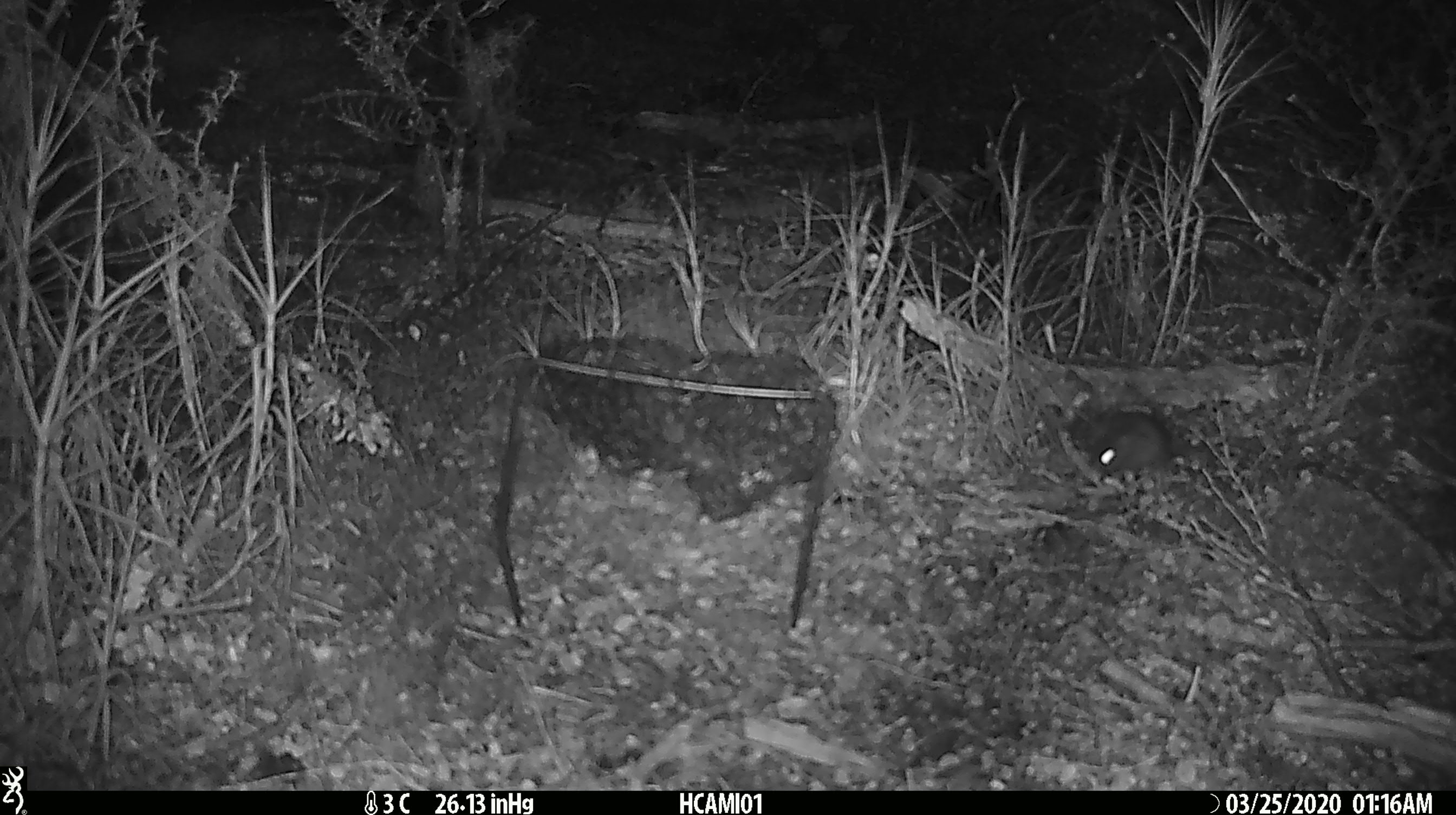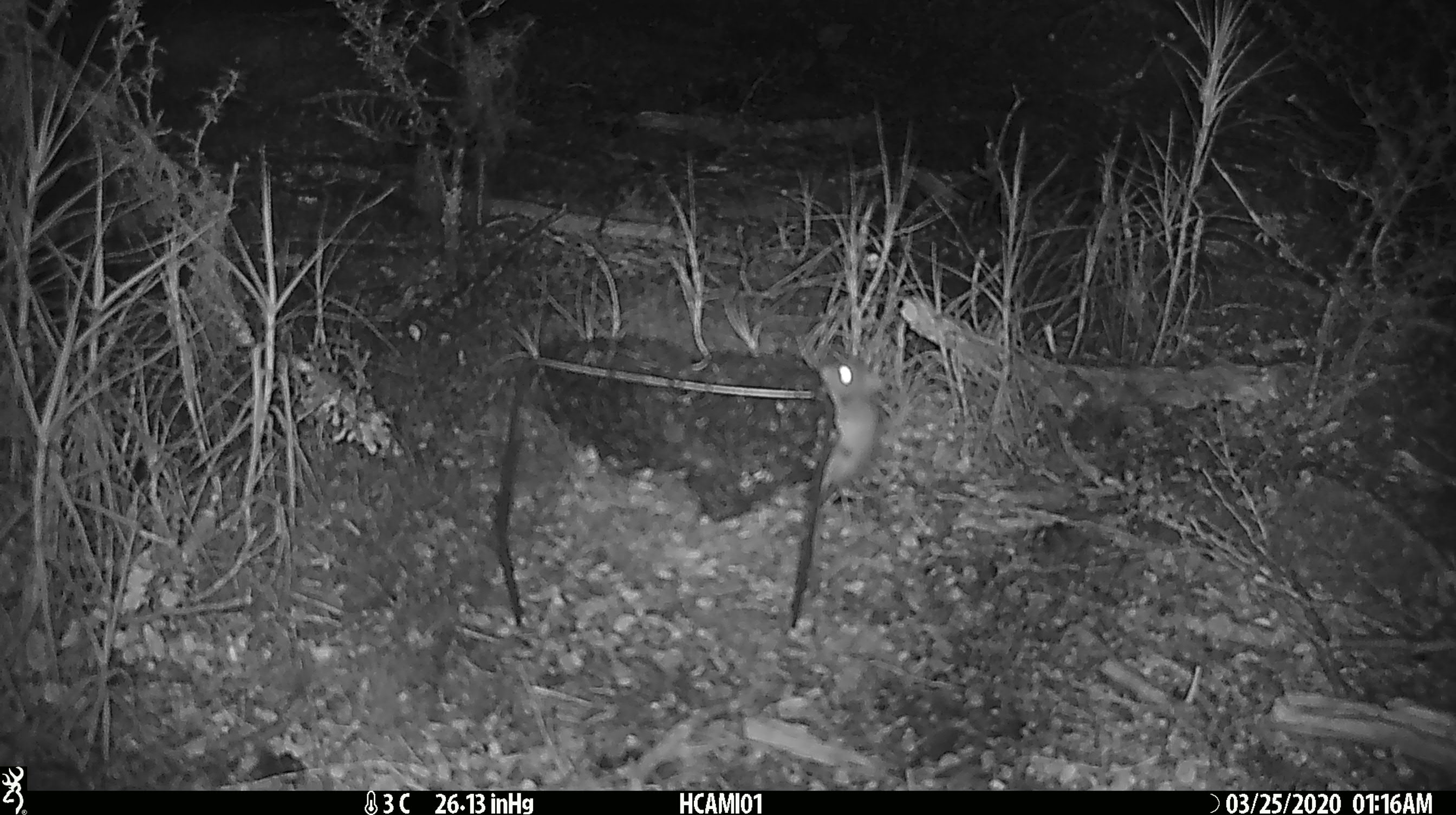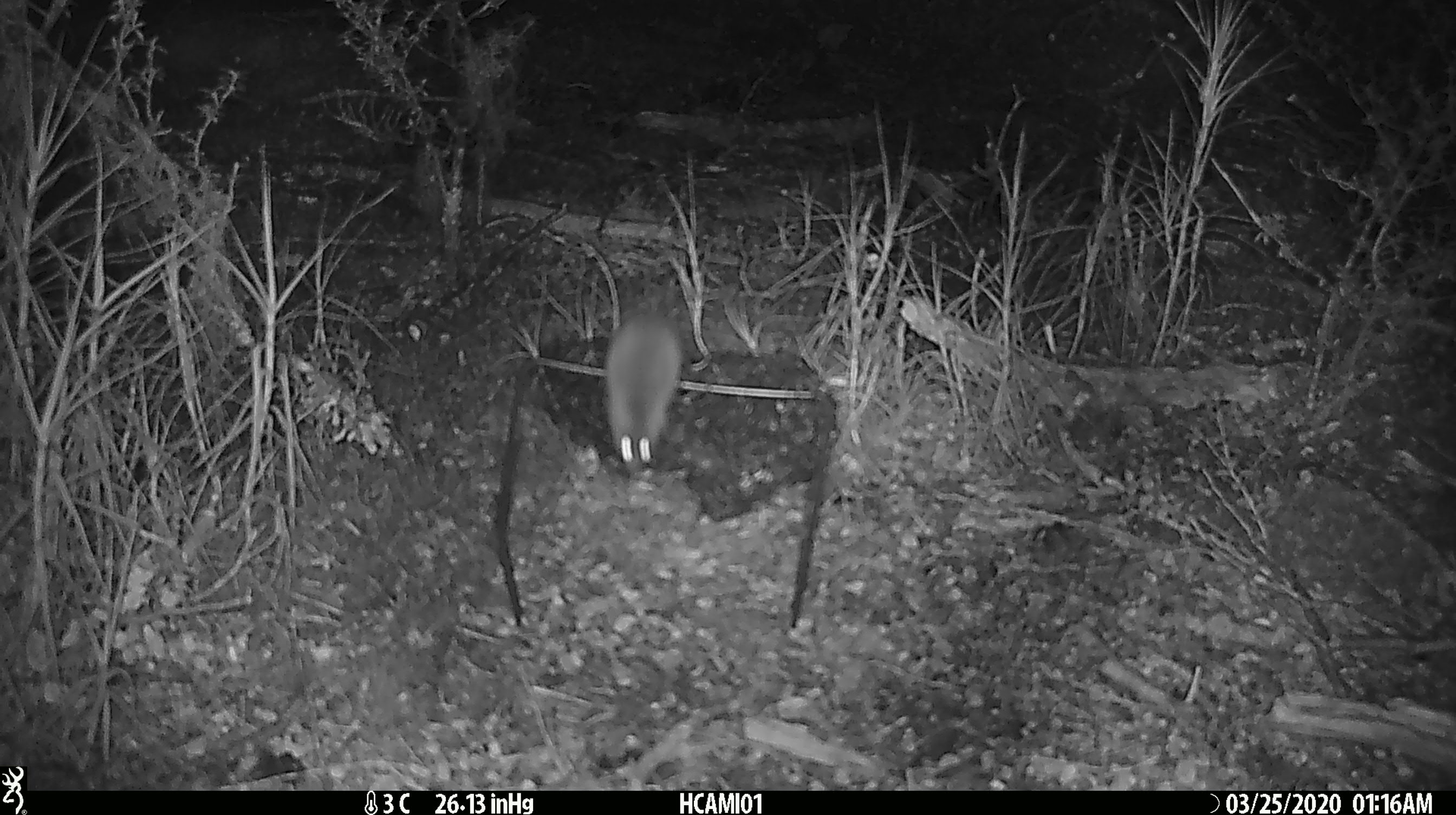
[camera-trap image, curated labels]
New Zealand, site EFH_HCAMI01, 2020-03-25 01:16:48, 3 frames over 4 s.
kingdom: Animalia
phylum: Chordata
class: Mammalia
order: Rodentia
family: Muridae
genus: Mus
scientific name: Mus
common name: mouse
Mouse (Mus).